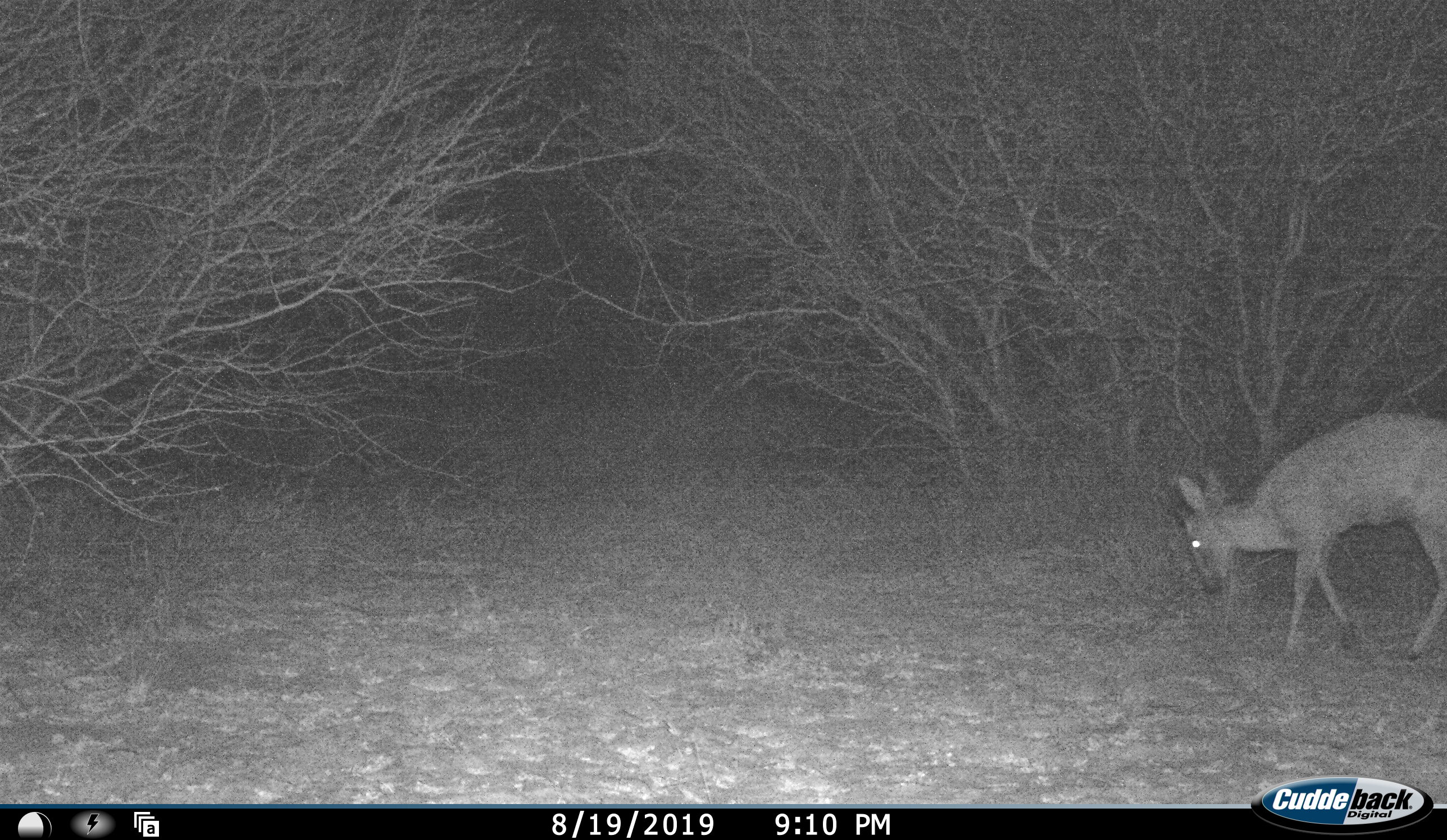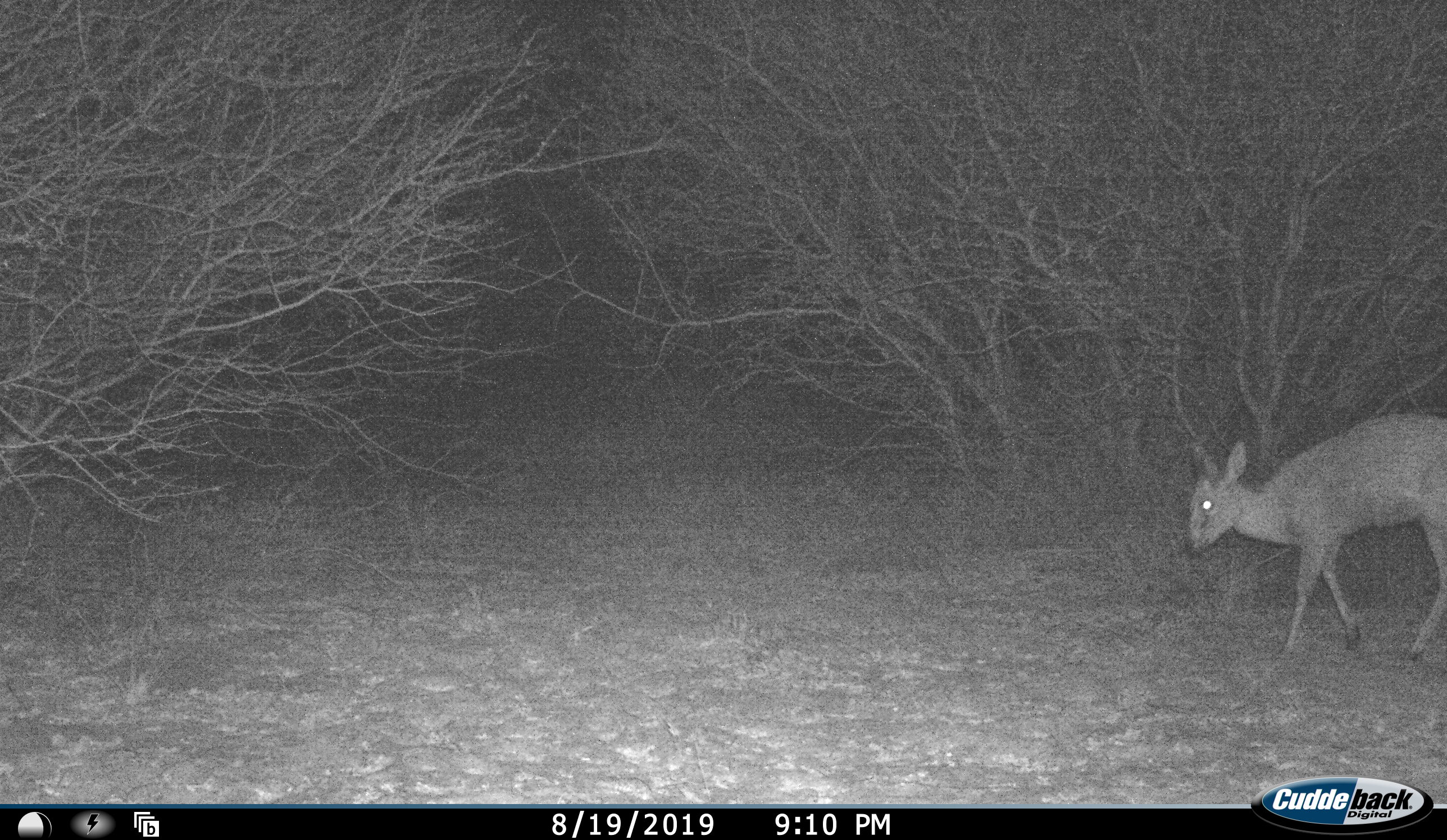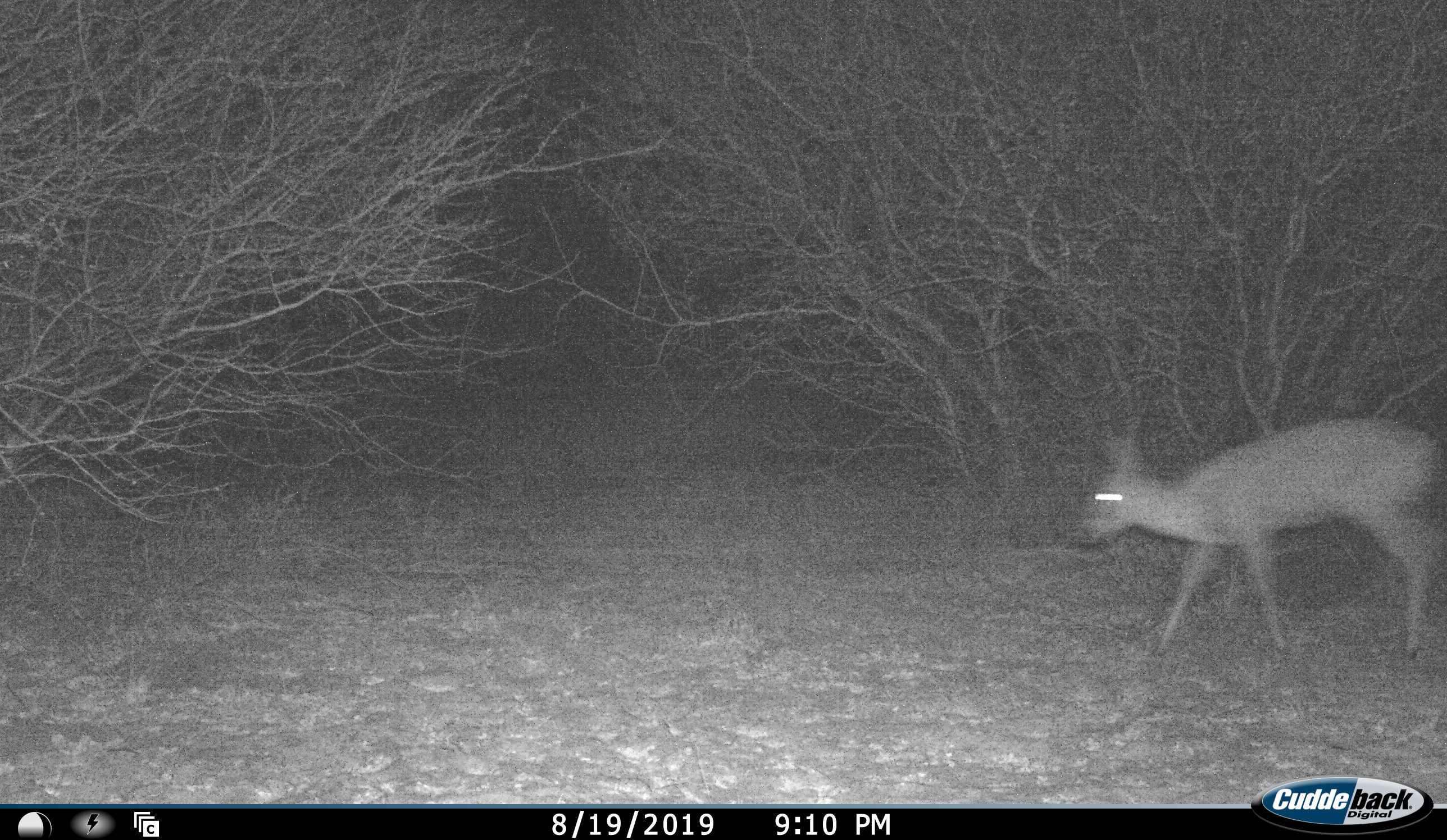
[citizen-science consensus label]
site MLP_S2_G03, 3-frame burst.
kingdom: Animalia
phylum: Chordata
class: Mammalia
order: Artiodactyla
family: Bovidae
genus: Raphicerus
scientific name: Raphicerus campestris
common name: steenbok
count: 1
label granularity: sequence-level